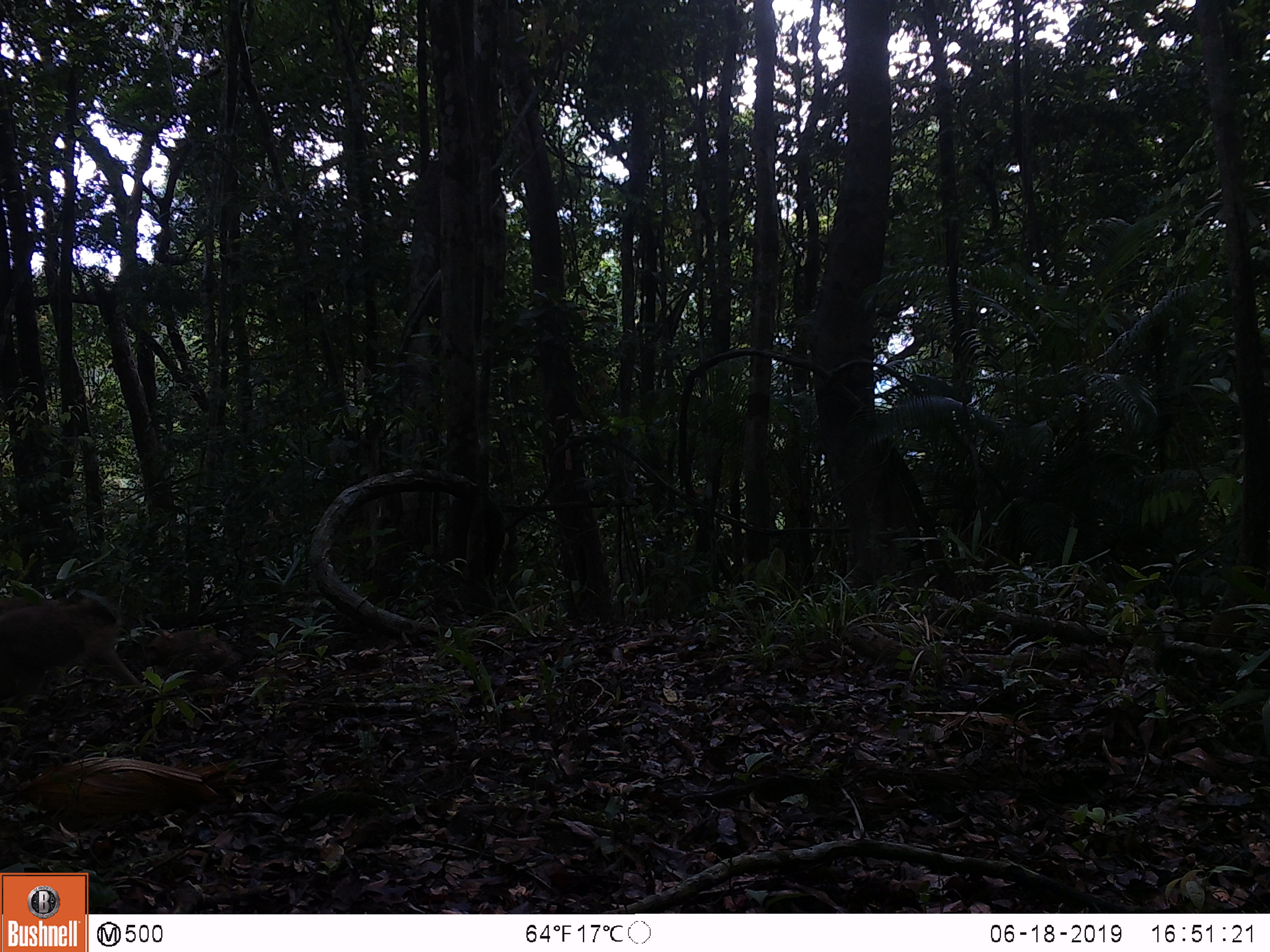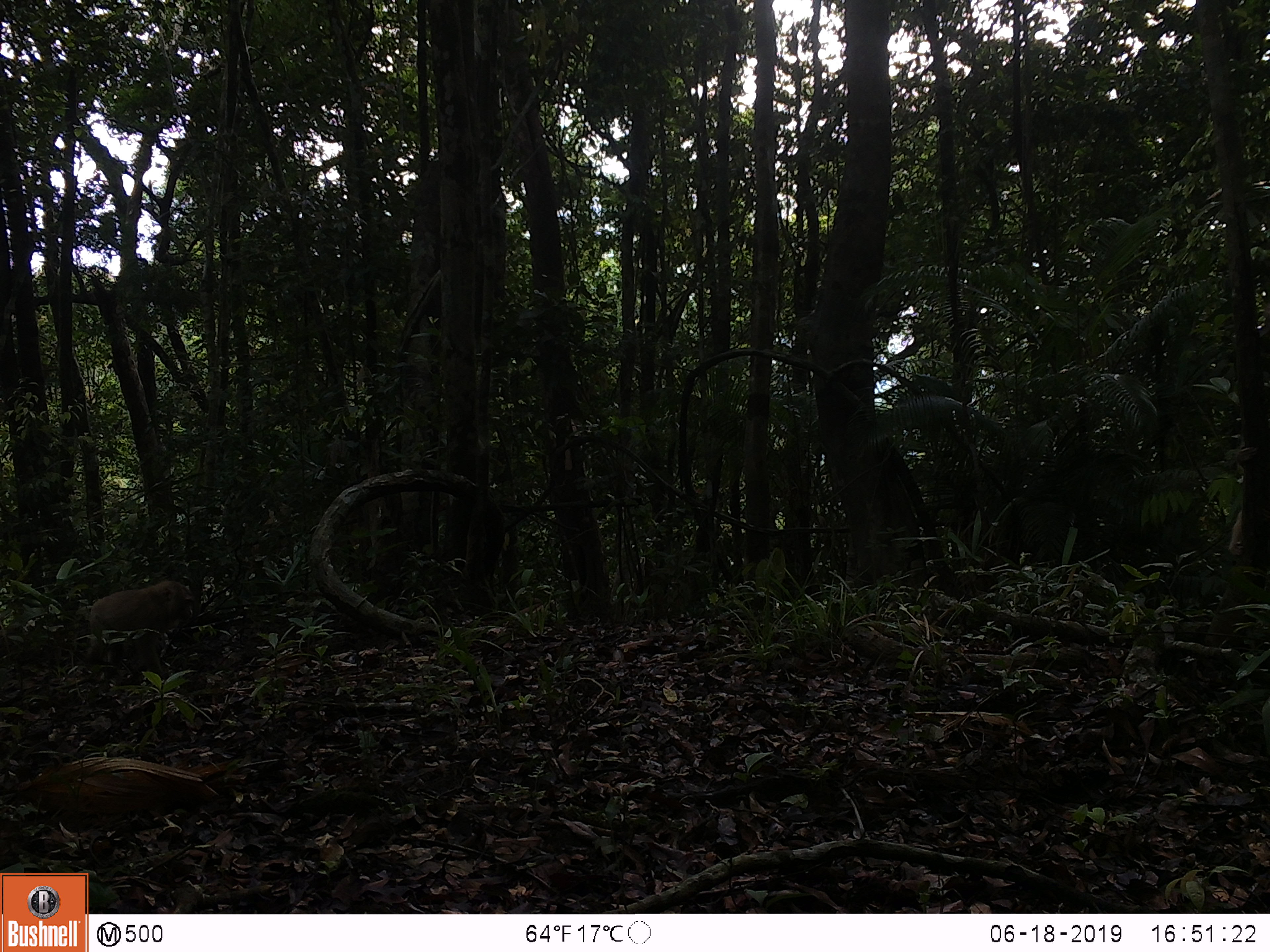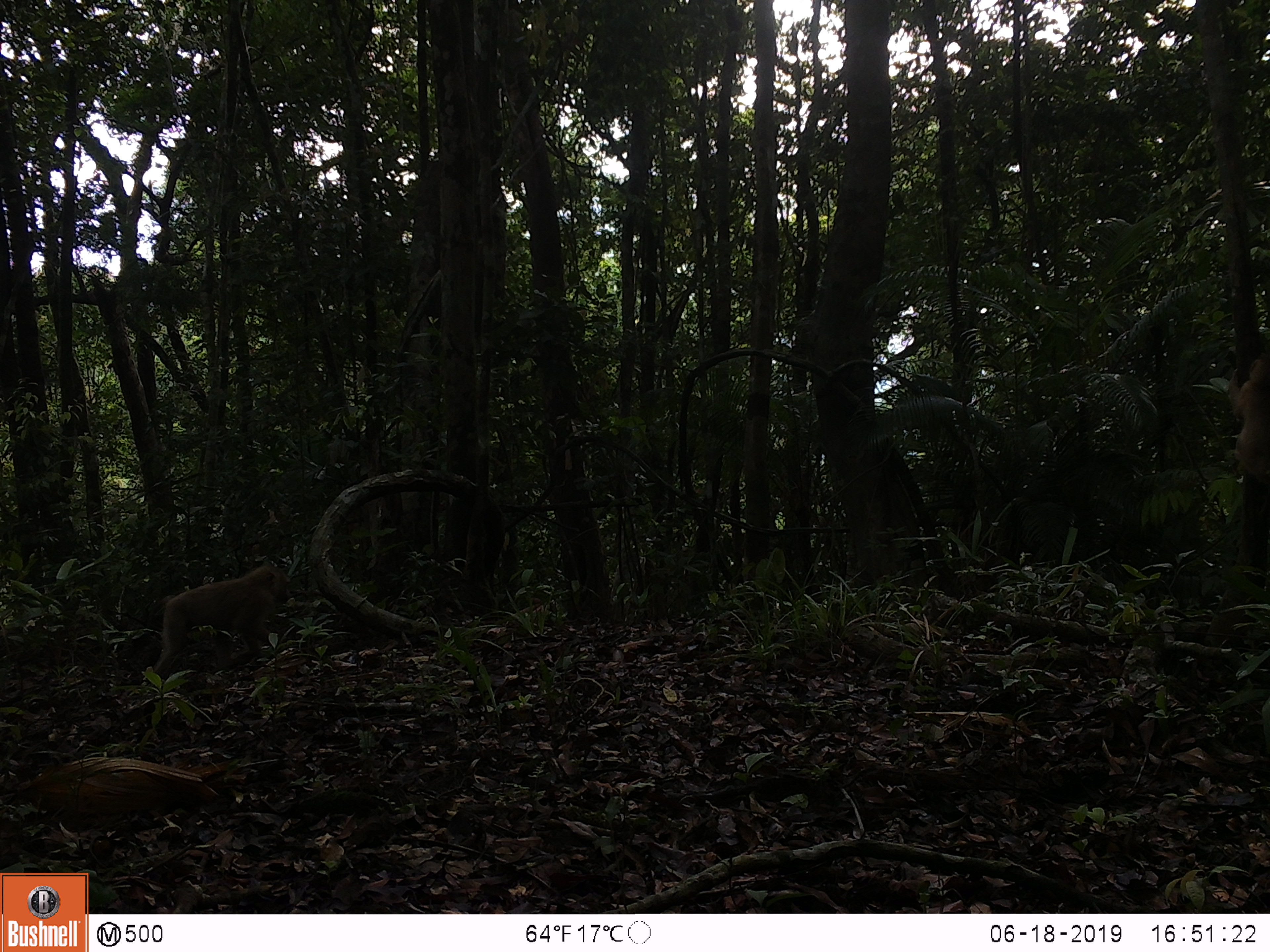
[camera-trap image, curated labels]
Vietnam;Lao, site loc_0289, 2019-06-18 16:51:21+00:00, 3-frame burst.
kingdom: Animalia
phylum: Chordata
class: Mammalia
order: Primates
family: Cercopithecidae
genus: Macaca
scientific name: Macaca nemestrina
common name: pig-tailed macaque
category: pig tailed macaque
Pig tailed macaque (pig-tailed macaque) (Macaca nemestrina). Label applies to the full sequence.